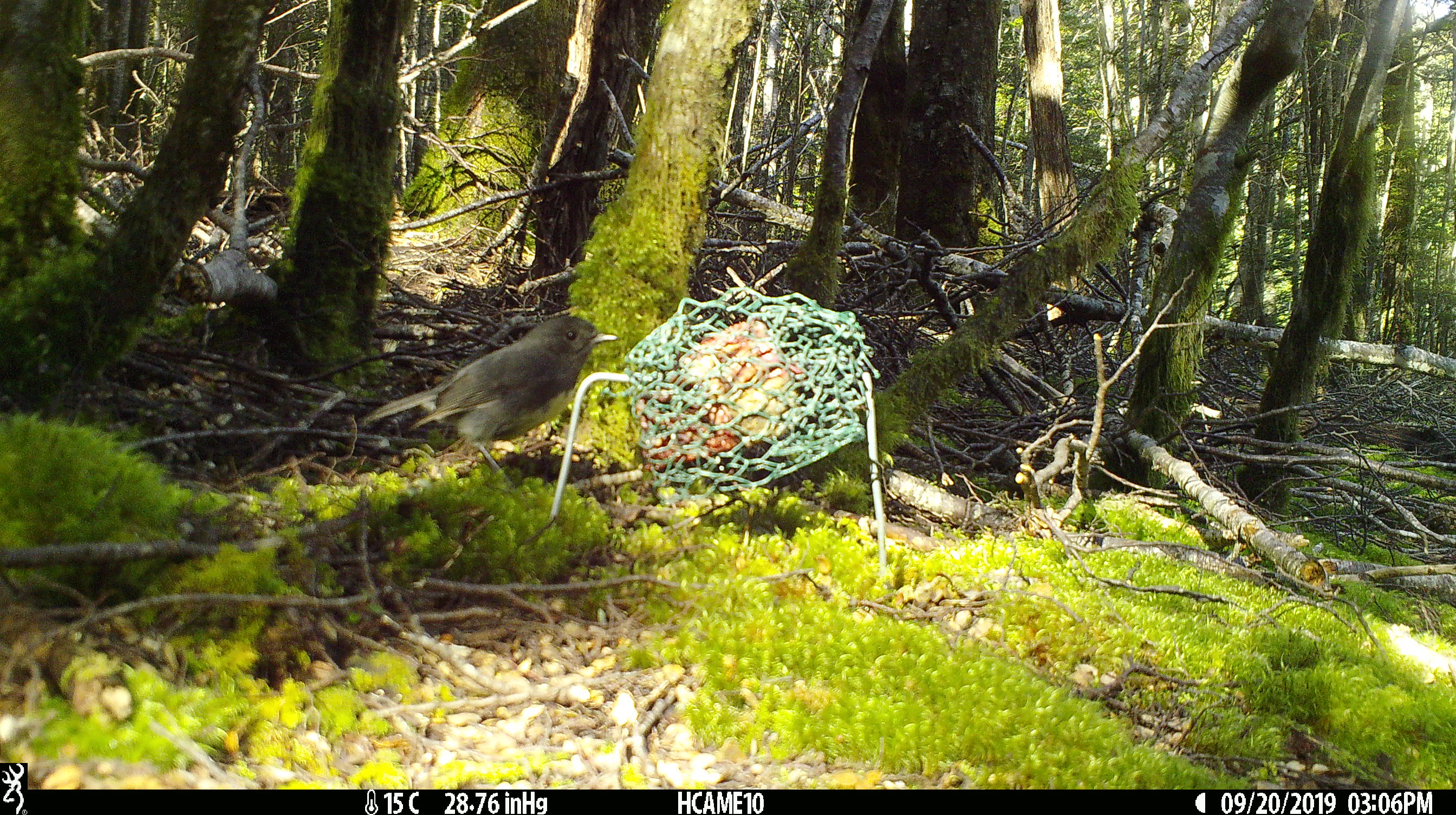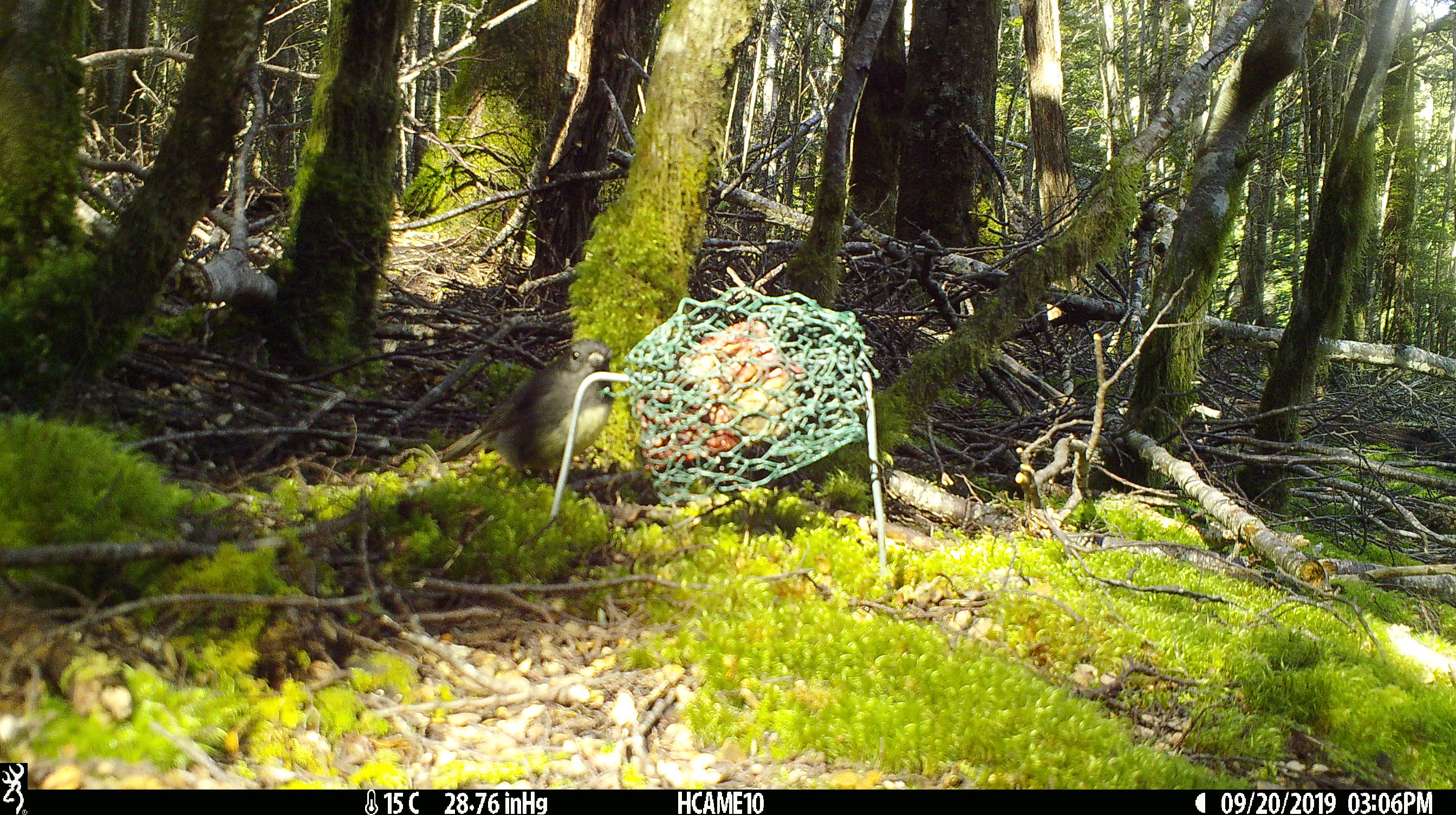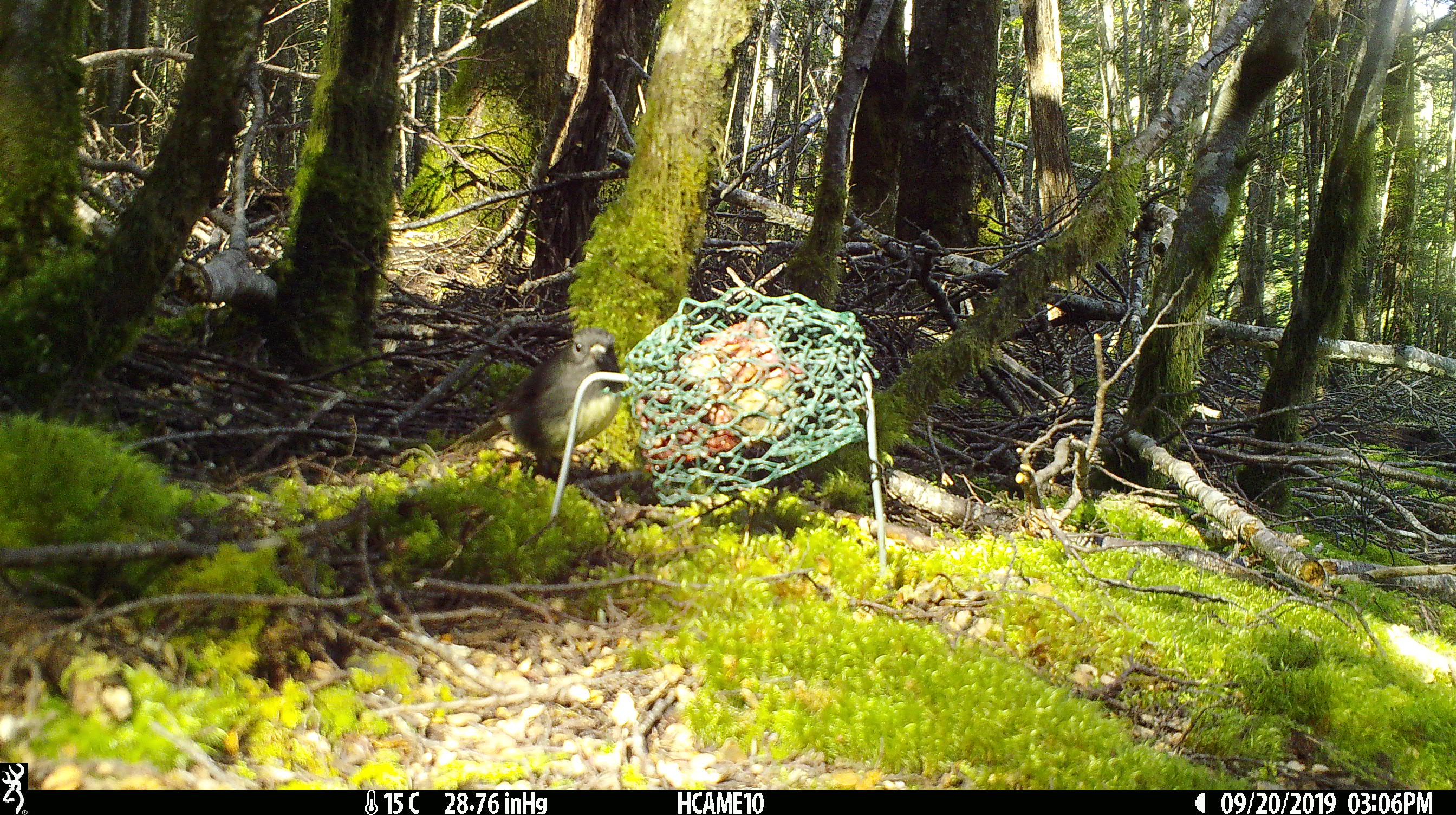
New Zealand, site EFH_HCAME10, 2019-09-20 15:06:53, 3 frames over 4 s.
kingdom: Animalia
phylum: Chordata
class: Aves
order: Passeriformes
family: Petroicidae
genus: Petroica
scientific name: Petroica australis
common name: new zealand robin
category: robin